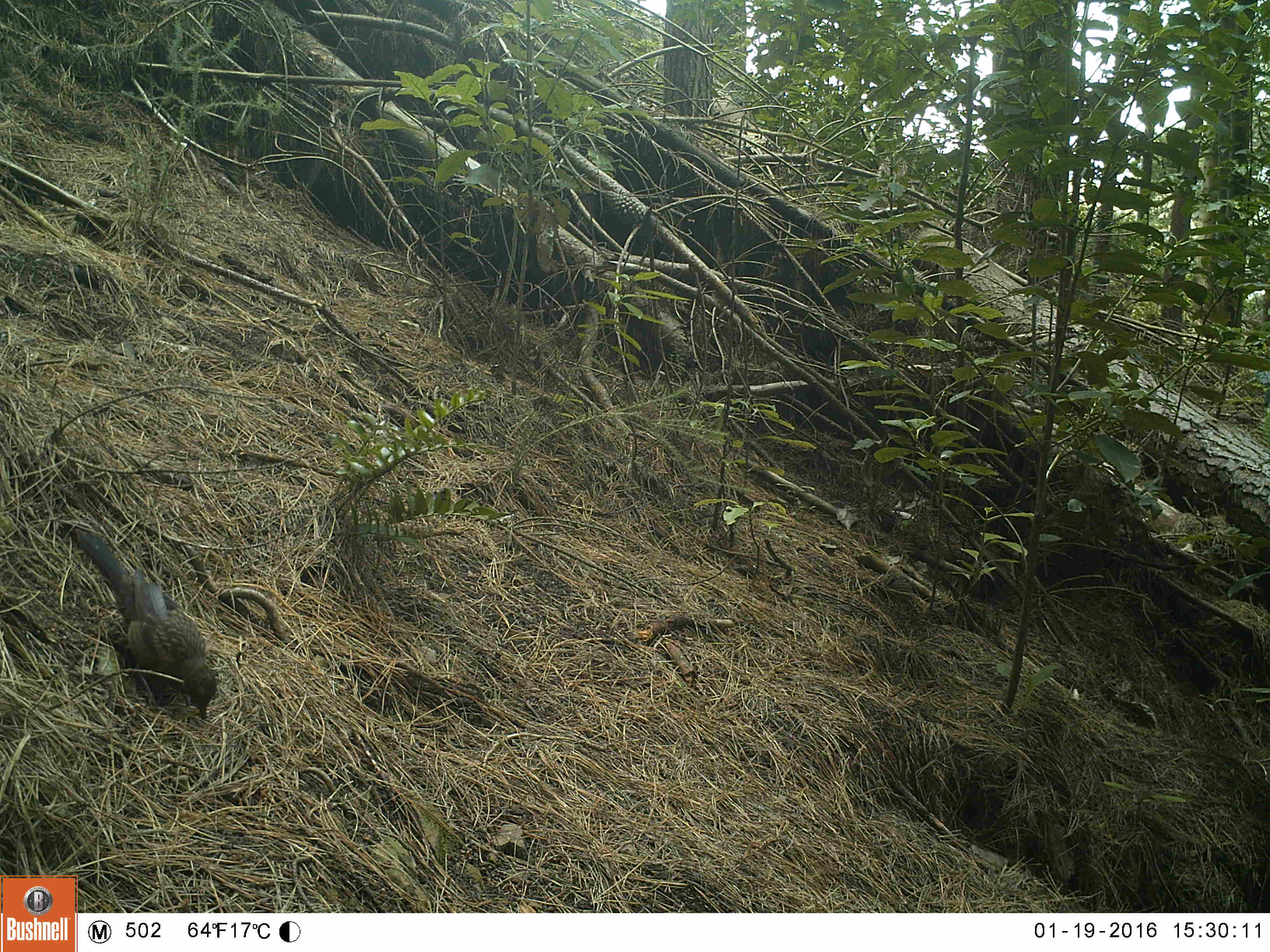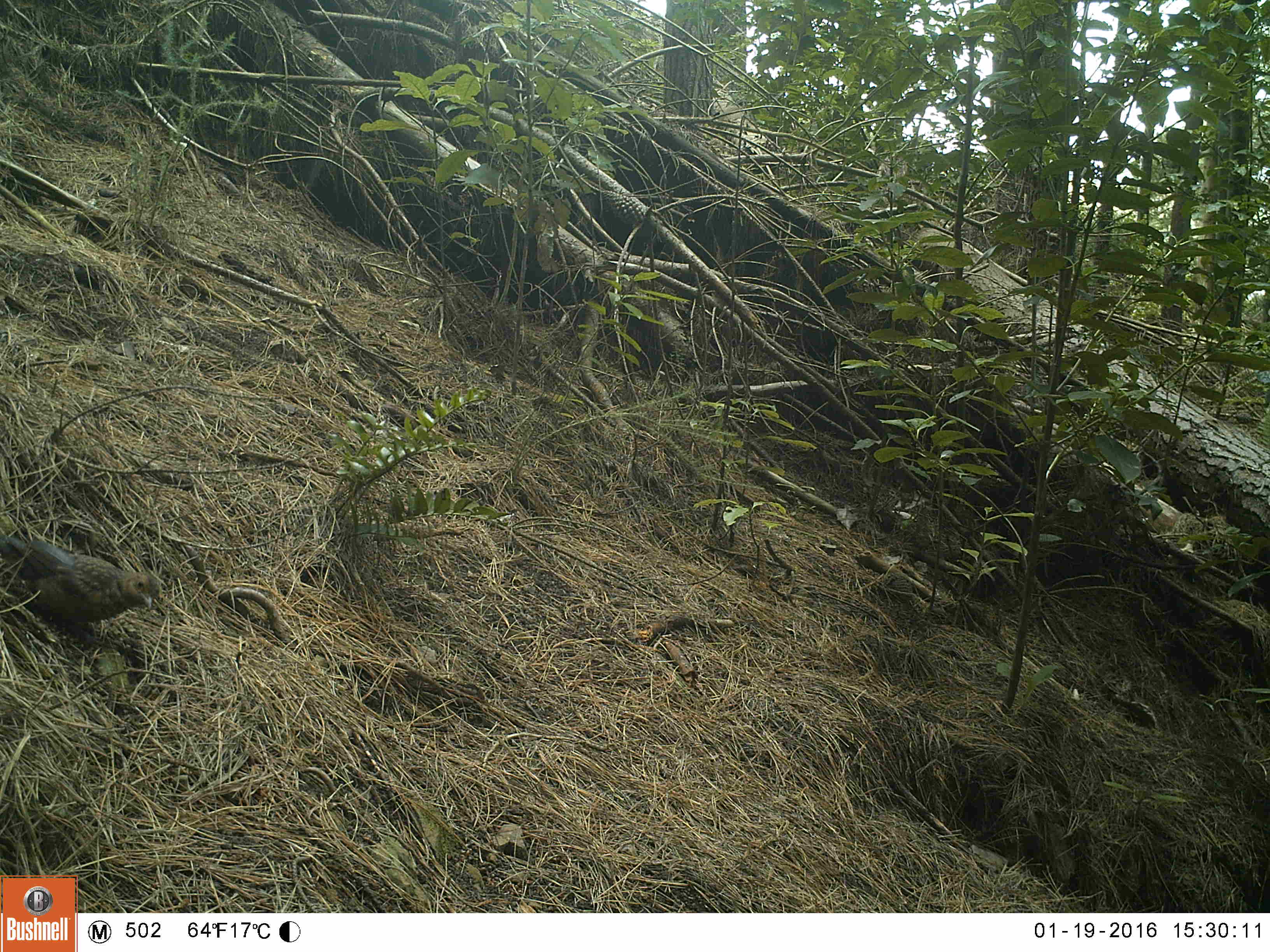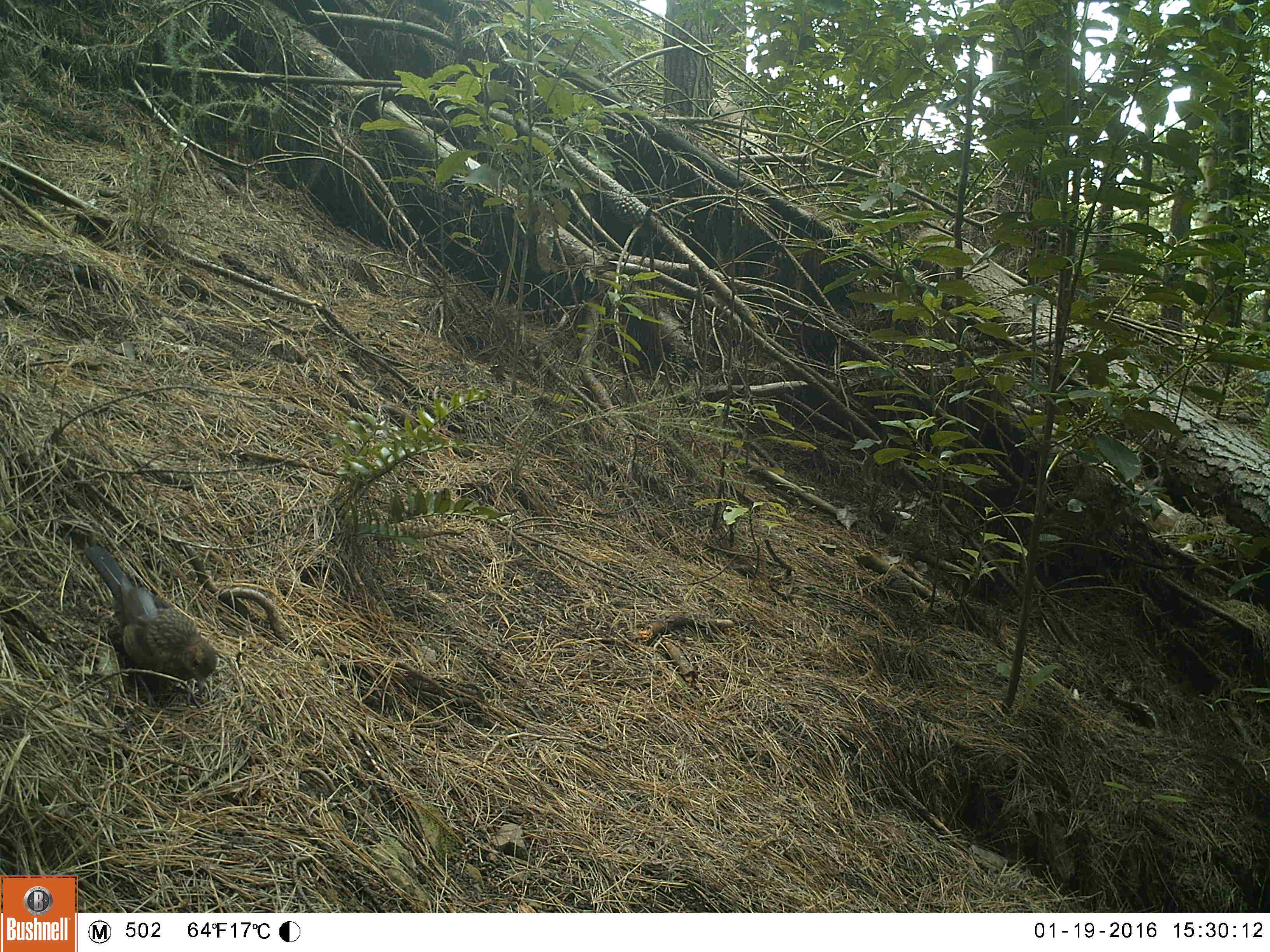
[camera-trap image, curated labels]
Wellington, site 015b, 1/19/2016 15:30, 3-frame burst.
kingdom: Animalia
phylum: Chordata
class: Aves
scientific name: Aves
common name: bird